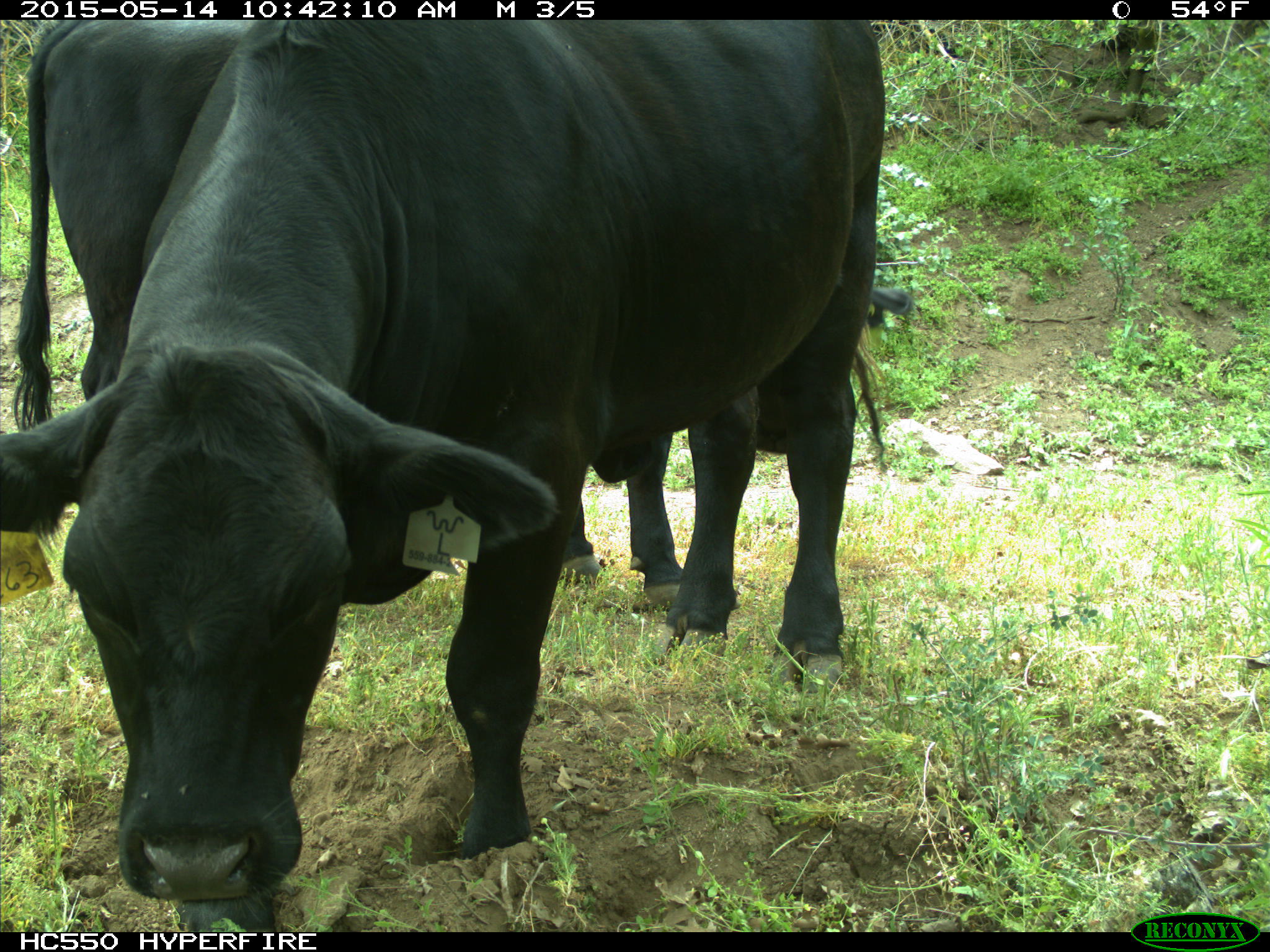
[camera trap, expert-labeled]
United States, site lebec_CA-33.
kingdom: Animalia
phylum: Chordata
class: Mammalia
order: Artiodactyla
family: Bovidae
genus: Bos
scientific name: Bos taurus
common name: domestic cow